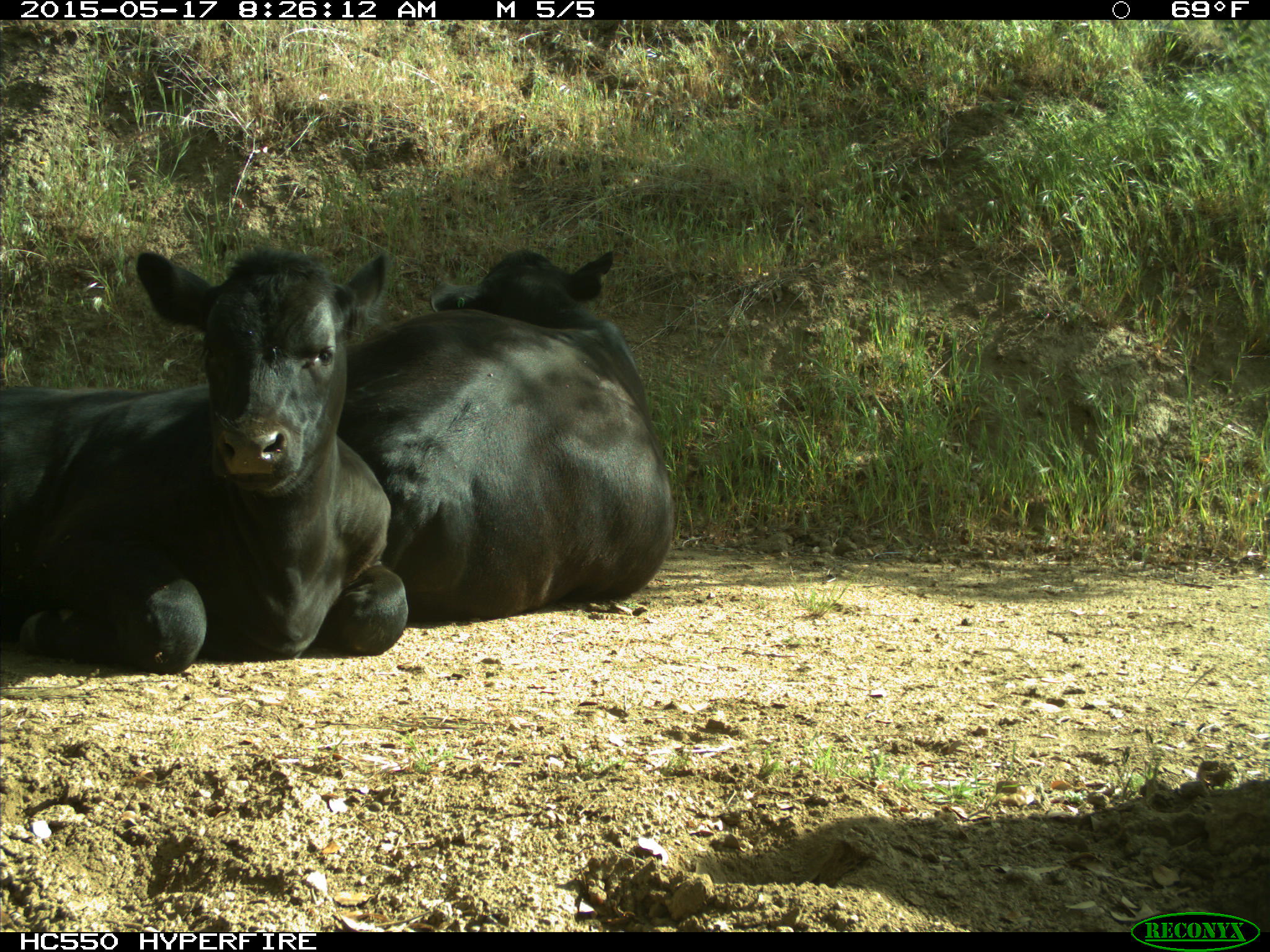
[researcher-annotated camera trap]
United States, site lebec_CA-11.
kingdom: Animalia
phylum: Chordata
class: Mammalia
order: Artiodactyla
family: Bovidae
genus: Bos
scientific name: Bos taurus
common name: domestic cow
Bos taurus (domestic cow).